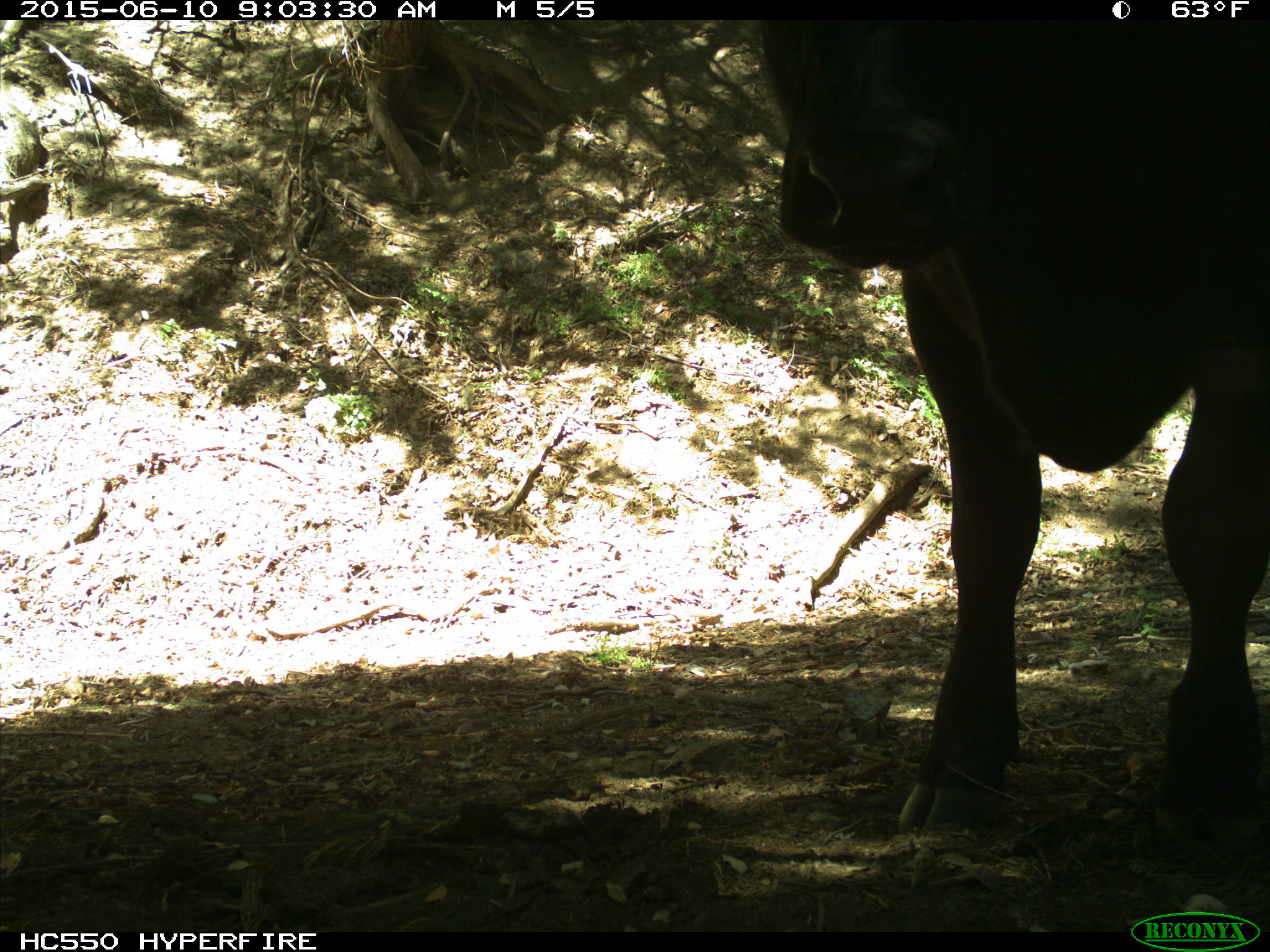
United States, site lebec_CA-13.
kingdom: Animalia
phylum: Chordata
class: Mammalia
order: Artiodactyla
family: Bovidae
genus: Bos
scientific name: Bos taurus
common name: domestic cow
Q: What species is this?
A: Bos taurus (domestic cow).